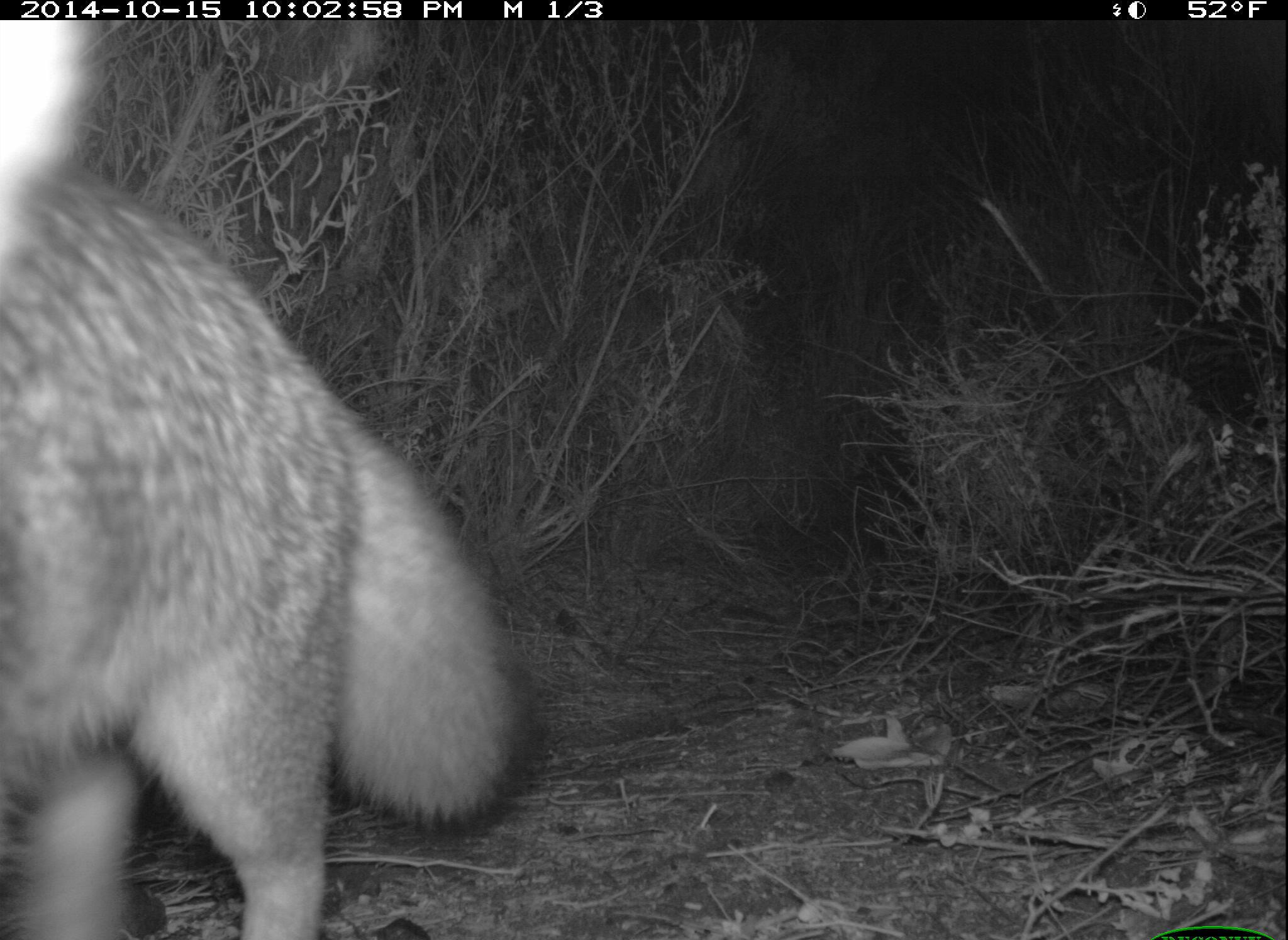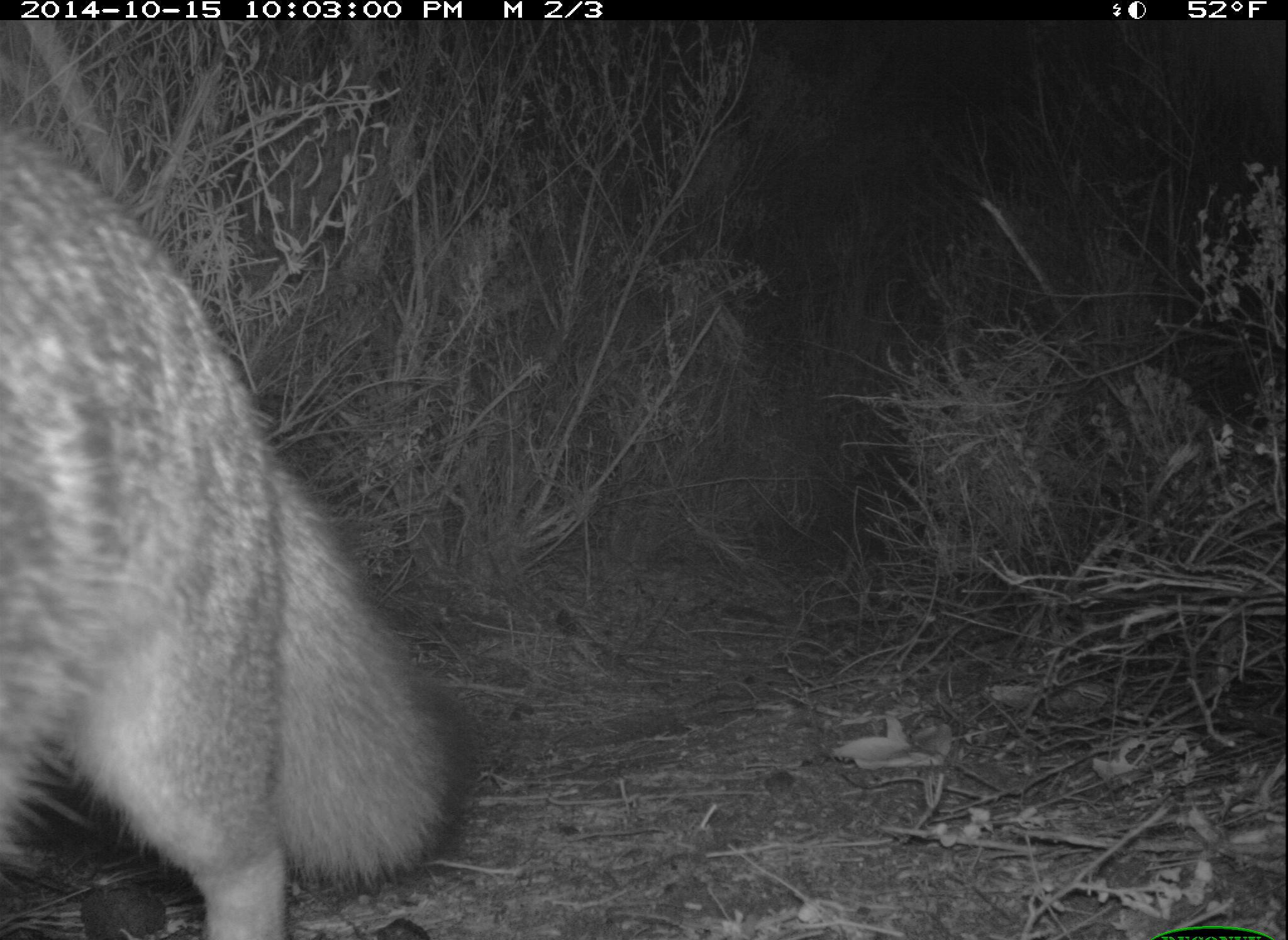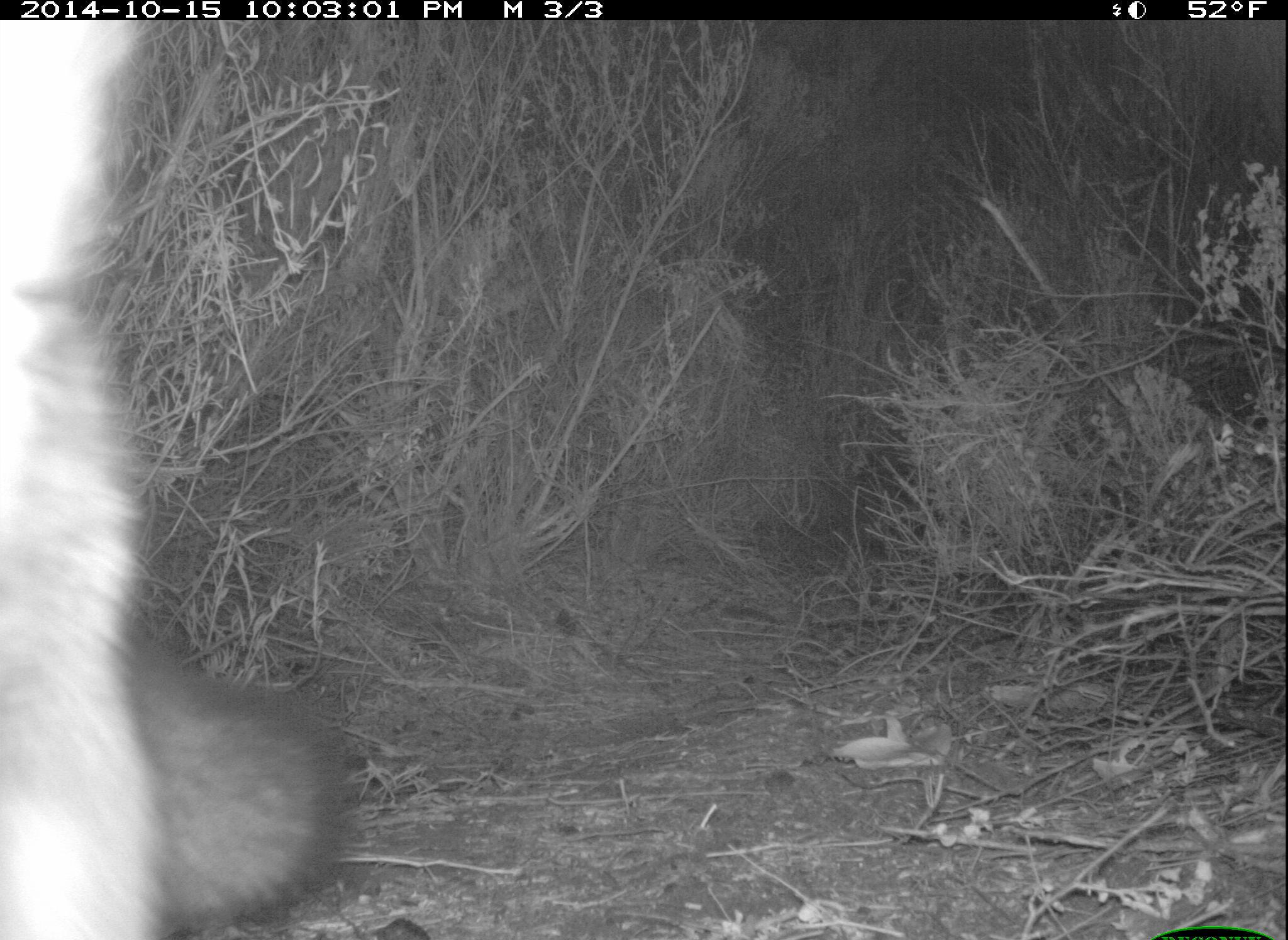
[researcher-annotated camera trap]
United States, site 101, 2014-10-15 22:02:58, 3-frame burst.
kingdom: Animalia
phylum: Chordata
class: Mammalia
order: Carnivora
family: Canidae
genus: Urocyon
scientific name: Urocyon cinereoargenteus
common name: gray fox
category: fox